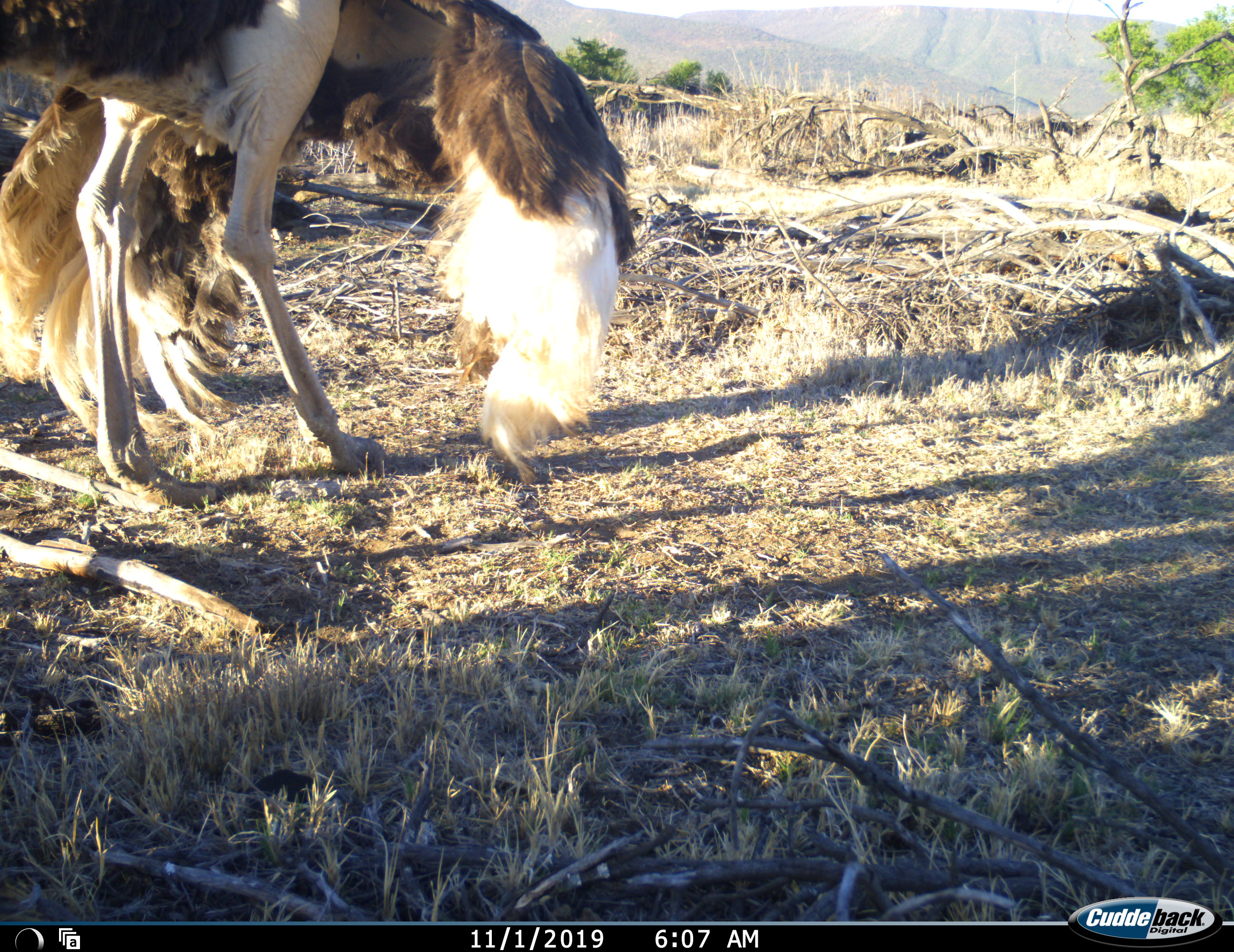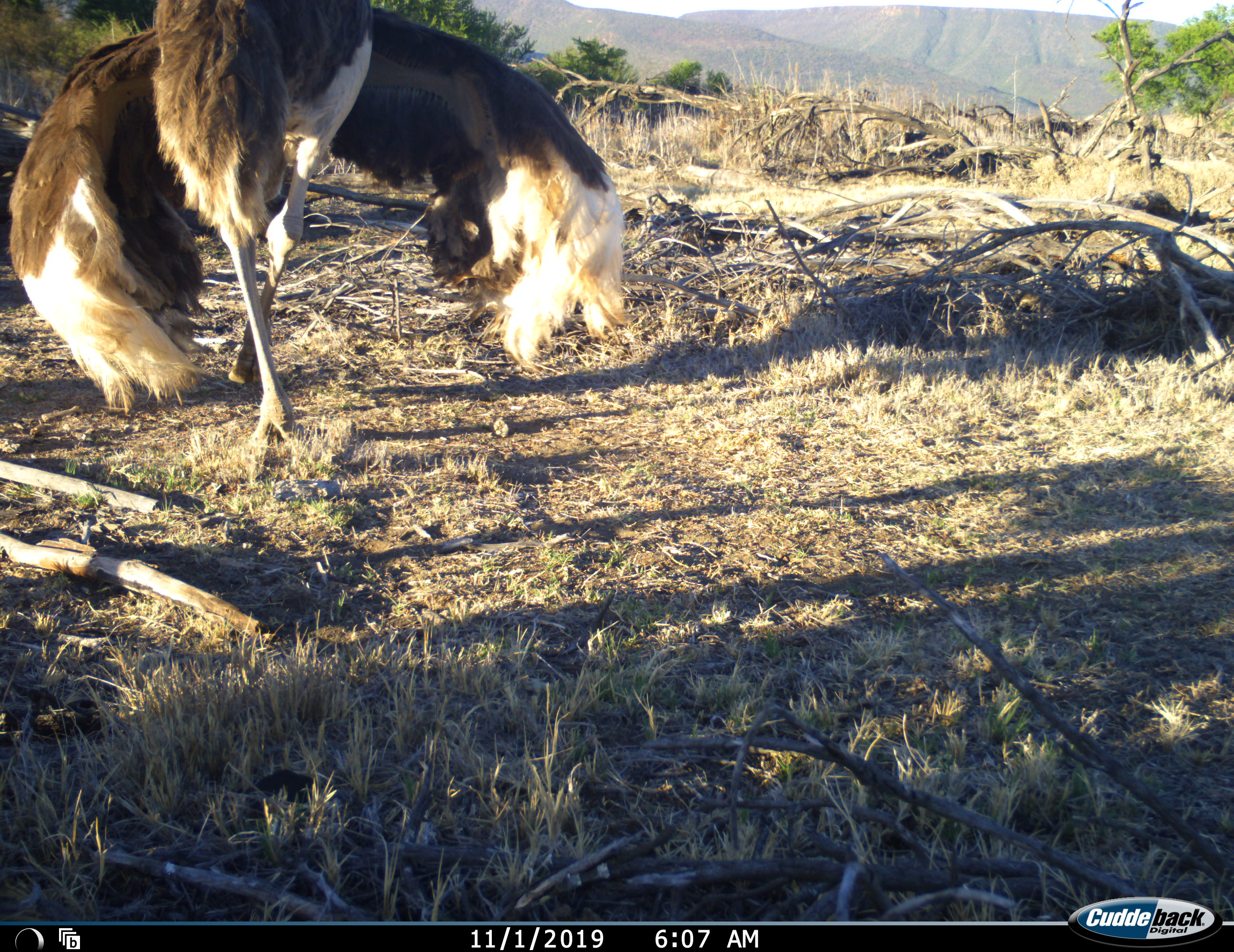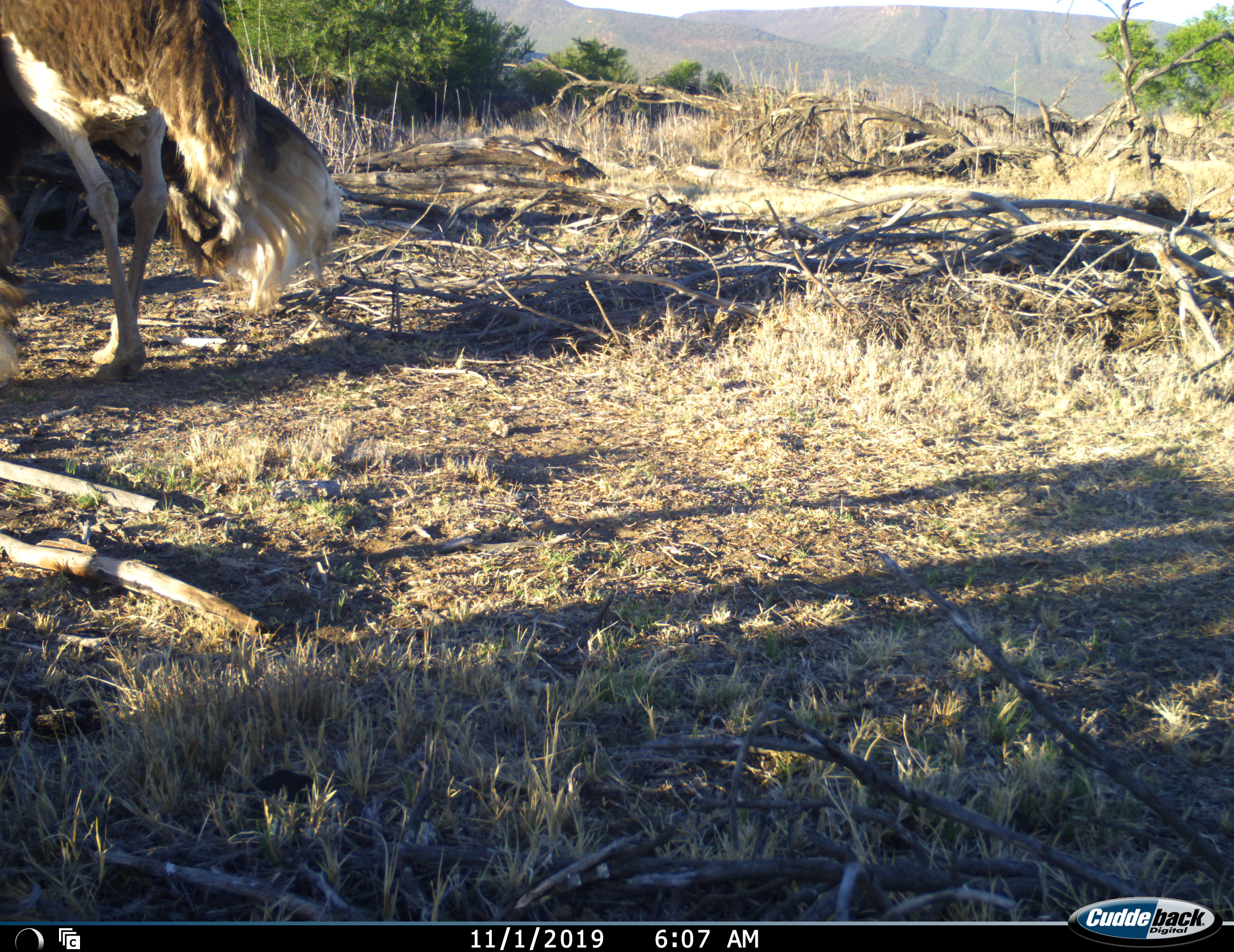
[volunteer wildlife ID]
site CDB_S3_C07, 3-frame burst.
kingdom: Animalia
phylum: Chordata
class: Aves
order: Struthioniformes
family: Struthionidae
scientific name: Struthionidae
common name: ostrich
Ostrich (Struthionidae), count 1. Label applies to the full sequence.